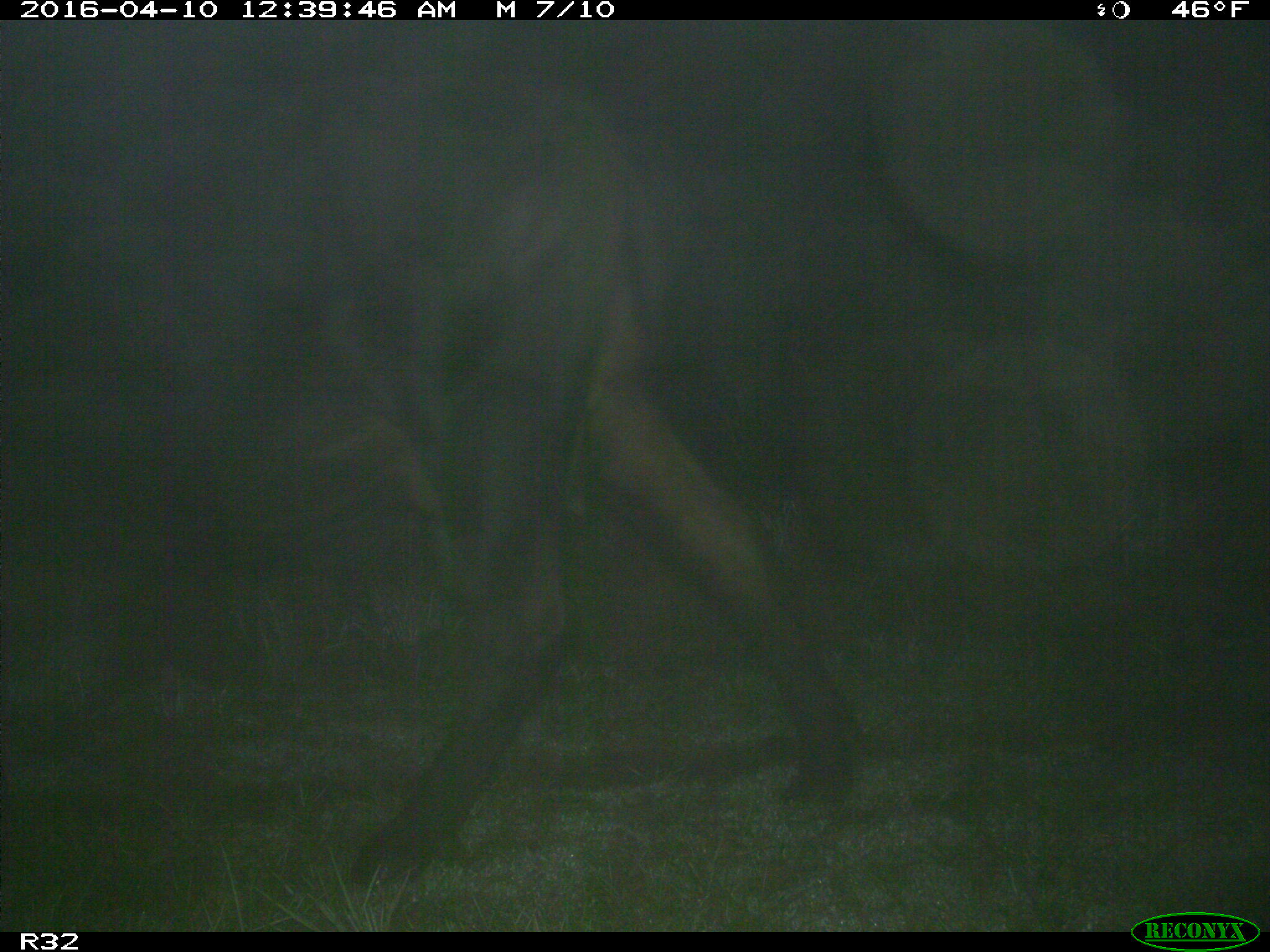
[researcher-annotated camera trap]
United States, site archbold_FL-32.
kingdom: Animalia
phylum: Chordata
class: Mammalia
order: Artiodactyla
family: Bovidae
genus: Bos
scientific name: Bos taurus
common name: domestic cow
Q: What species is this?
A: Bos taurus (domestic cow).